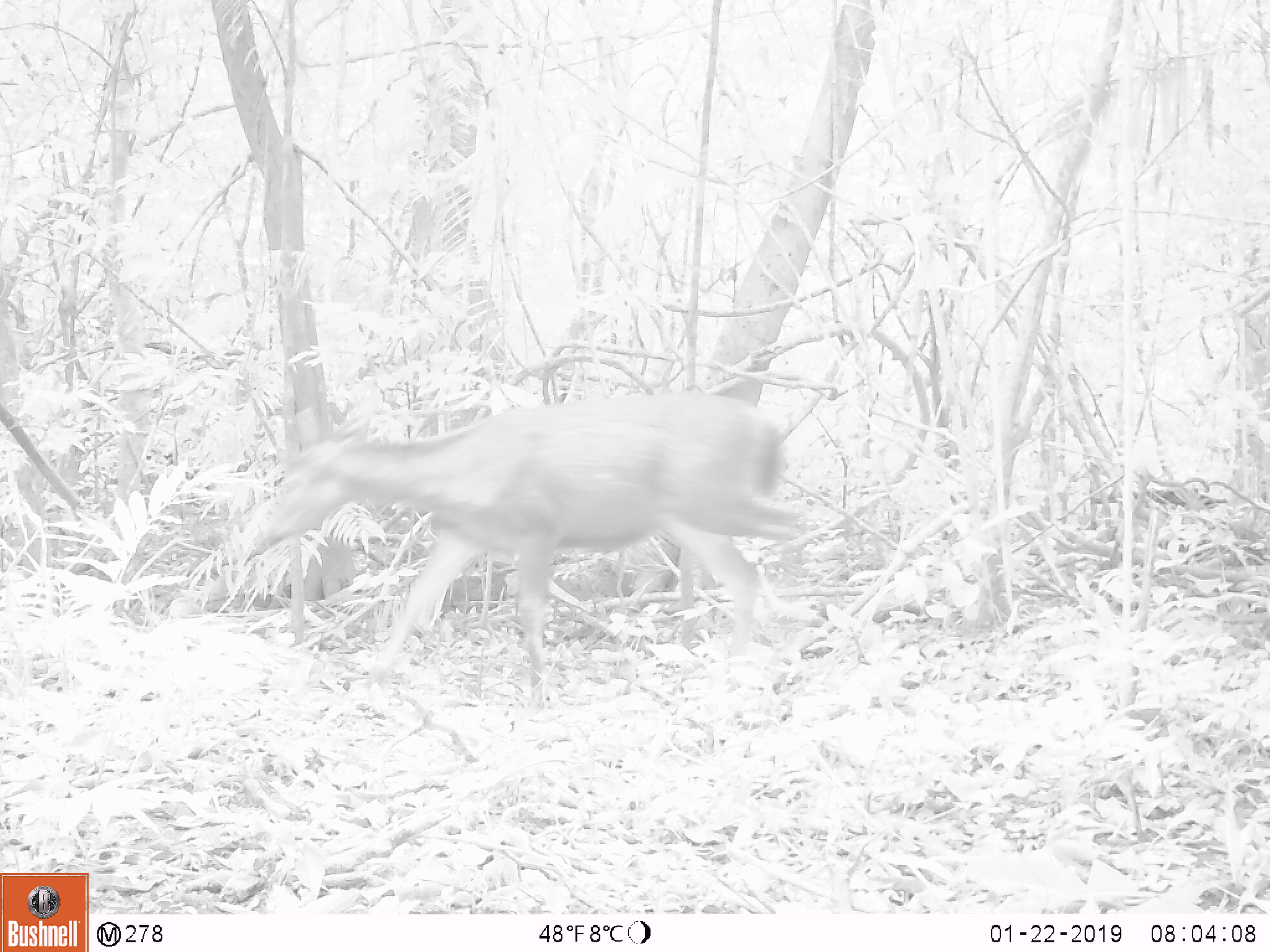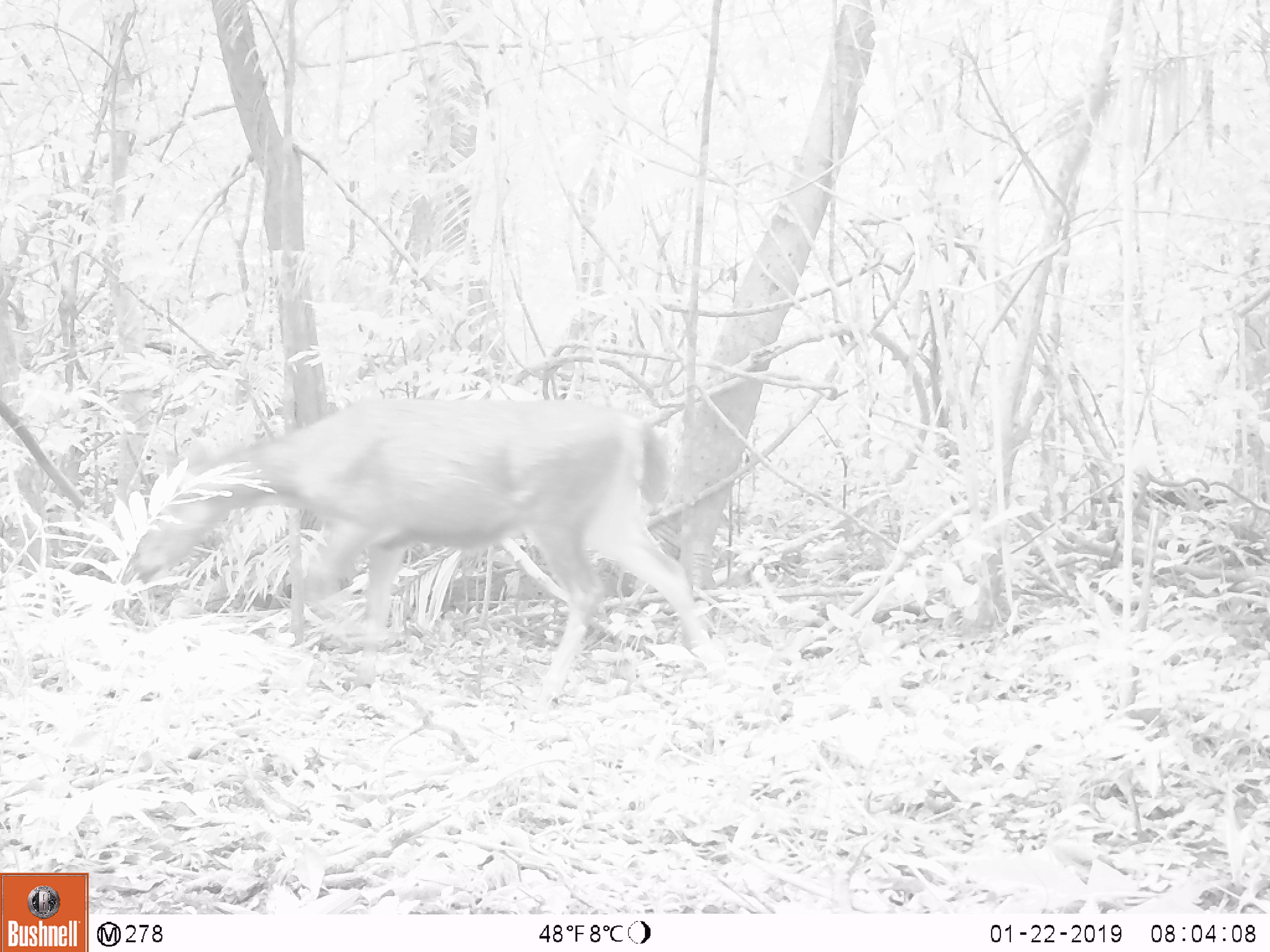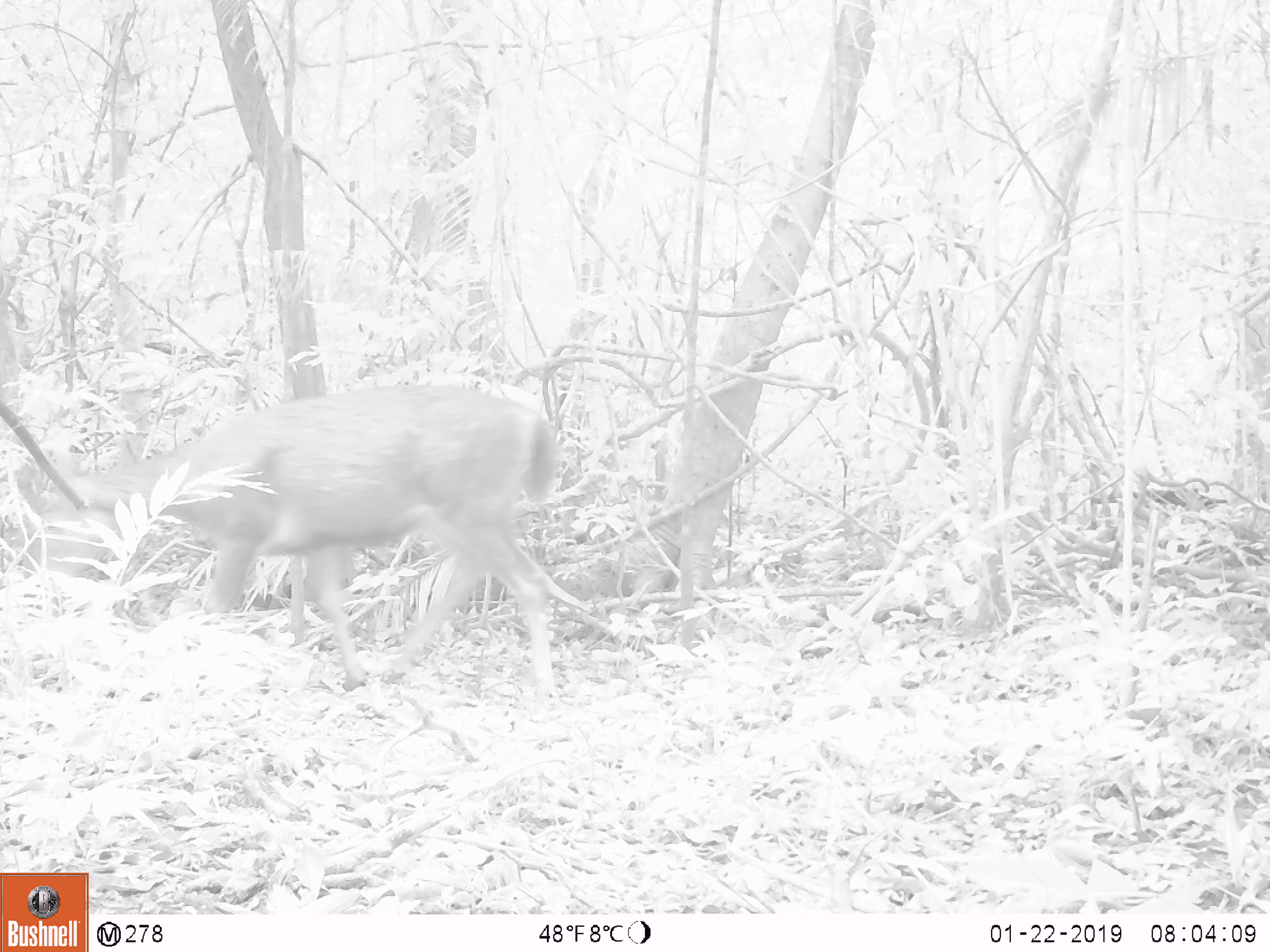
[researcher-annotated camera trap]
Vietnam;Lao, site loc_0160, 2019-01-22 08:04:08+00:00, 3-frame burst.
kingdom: Animalia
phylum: Chordata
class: Mammalia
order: Artiodactyla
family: Cervidae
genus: Rusa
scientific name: Rusa unicolor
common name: sambar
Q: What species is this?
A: Sambar (Rusa unicolor).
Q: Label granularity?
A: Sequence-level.